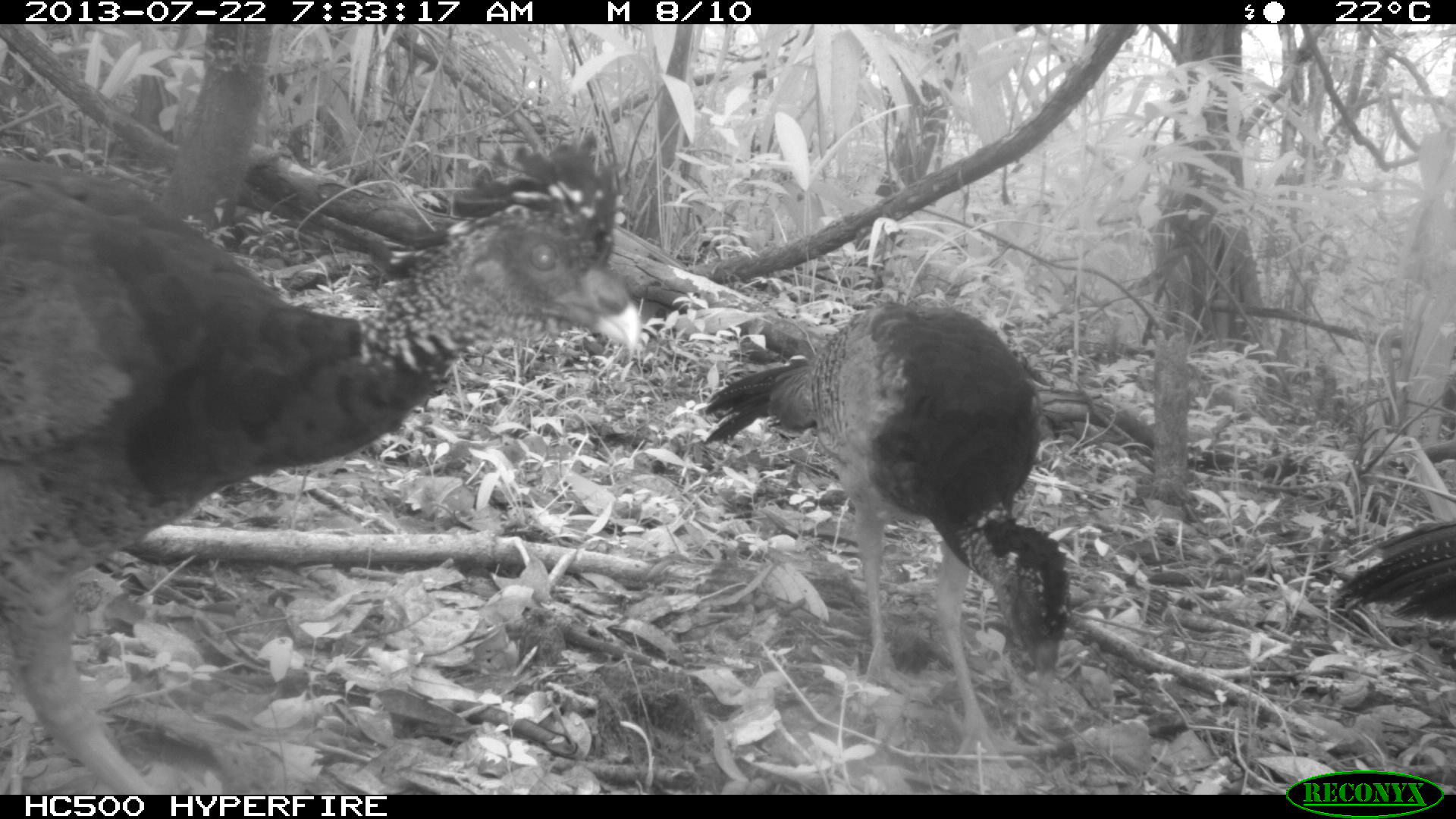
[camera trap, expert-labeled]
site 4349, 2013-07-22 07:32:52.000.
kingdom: Animalia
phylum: Chordata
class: Aves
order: Galliformes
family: Cracidae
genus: Crax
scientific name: Crax rubra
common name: great curassow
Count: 3.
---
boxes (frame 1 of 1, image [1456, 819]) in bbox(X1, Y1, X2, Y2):
crax rubra: bbox(0, 126, 644, 795); bbox(706, 297, 1070, 770); bbox(1335, 516, 1456, 622)